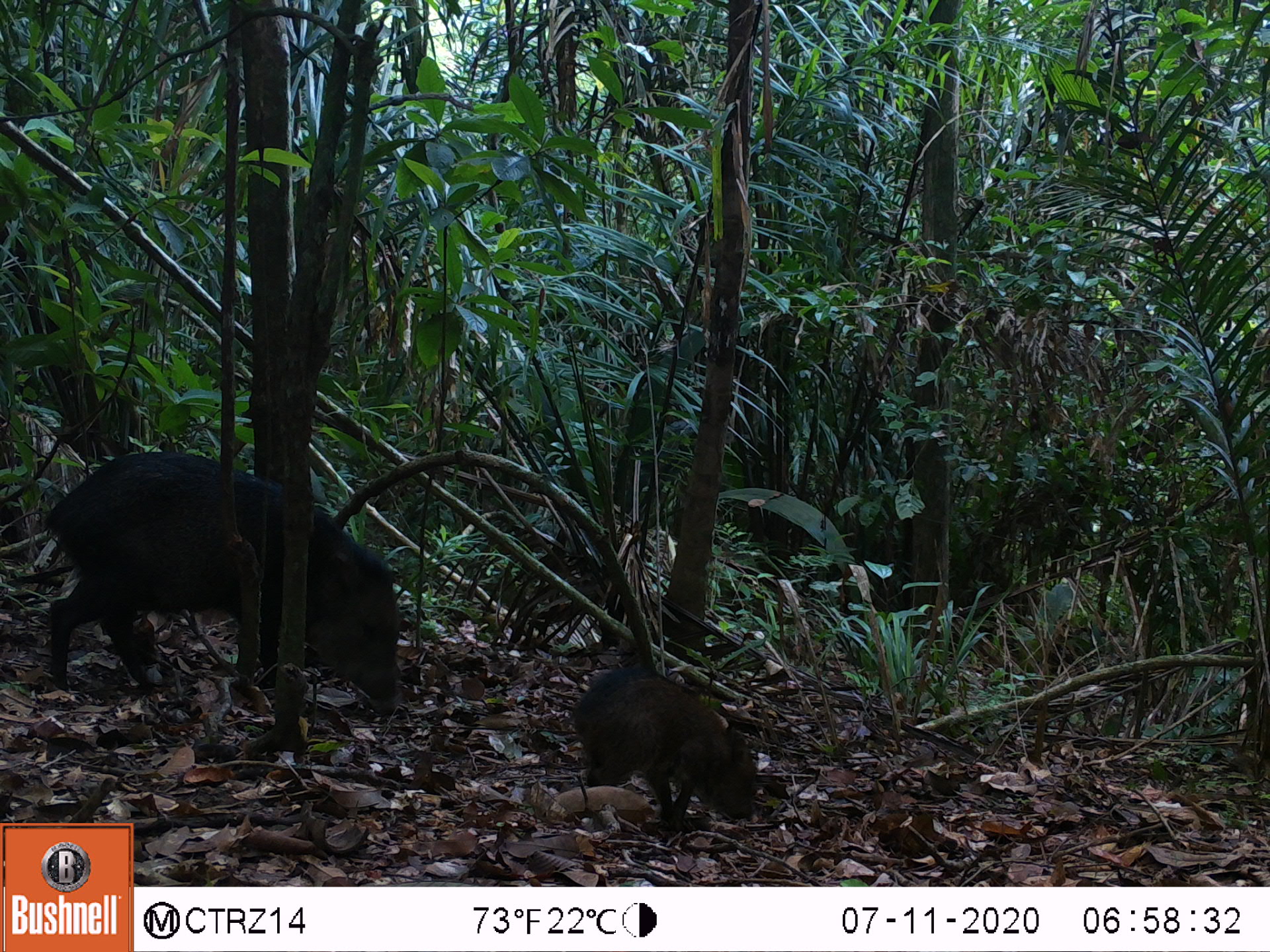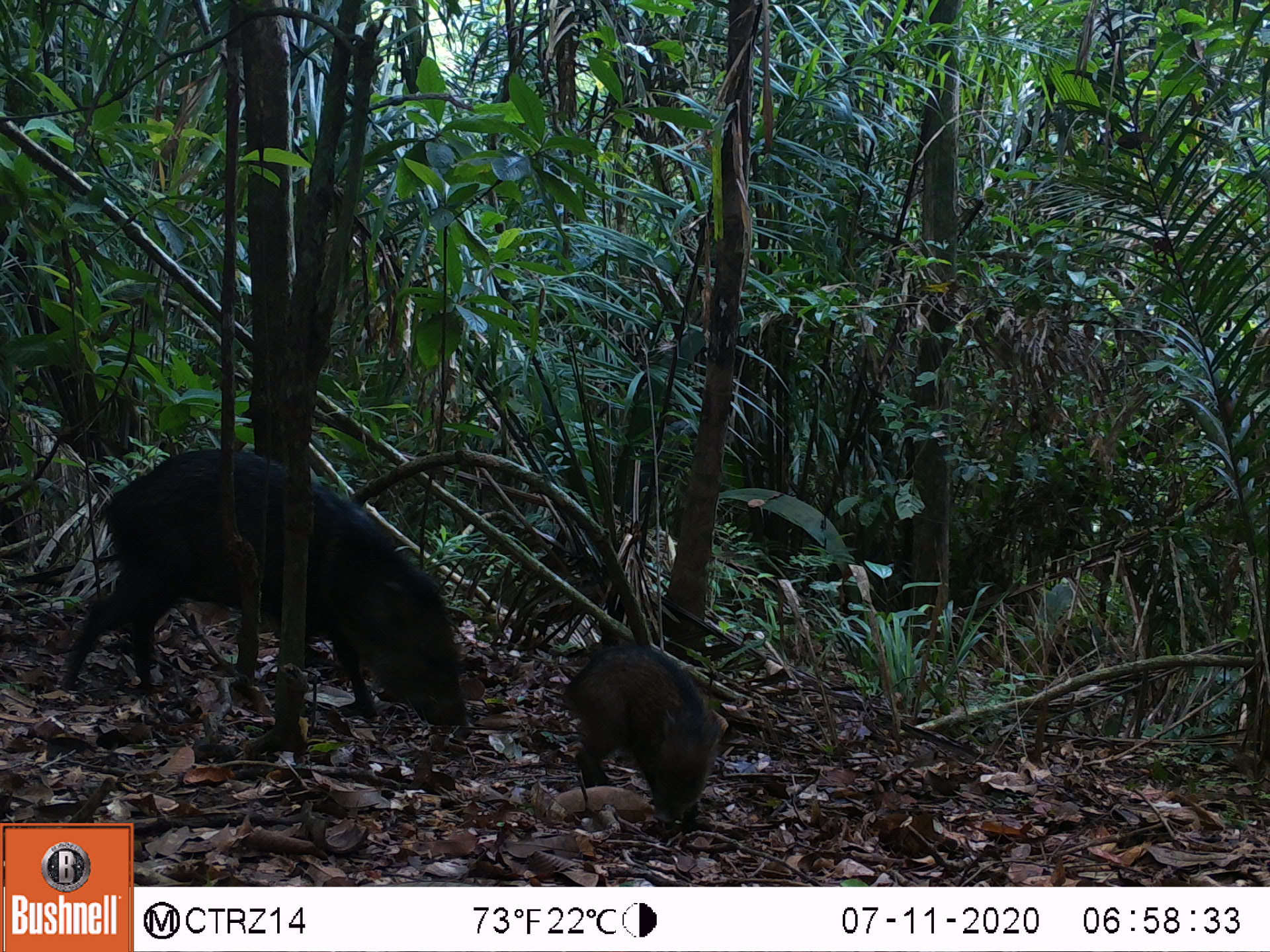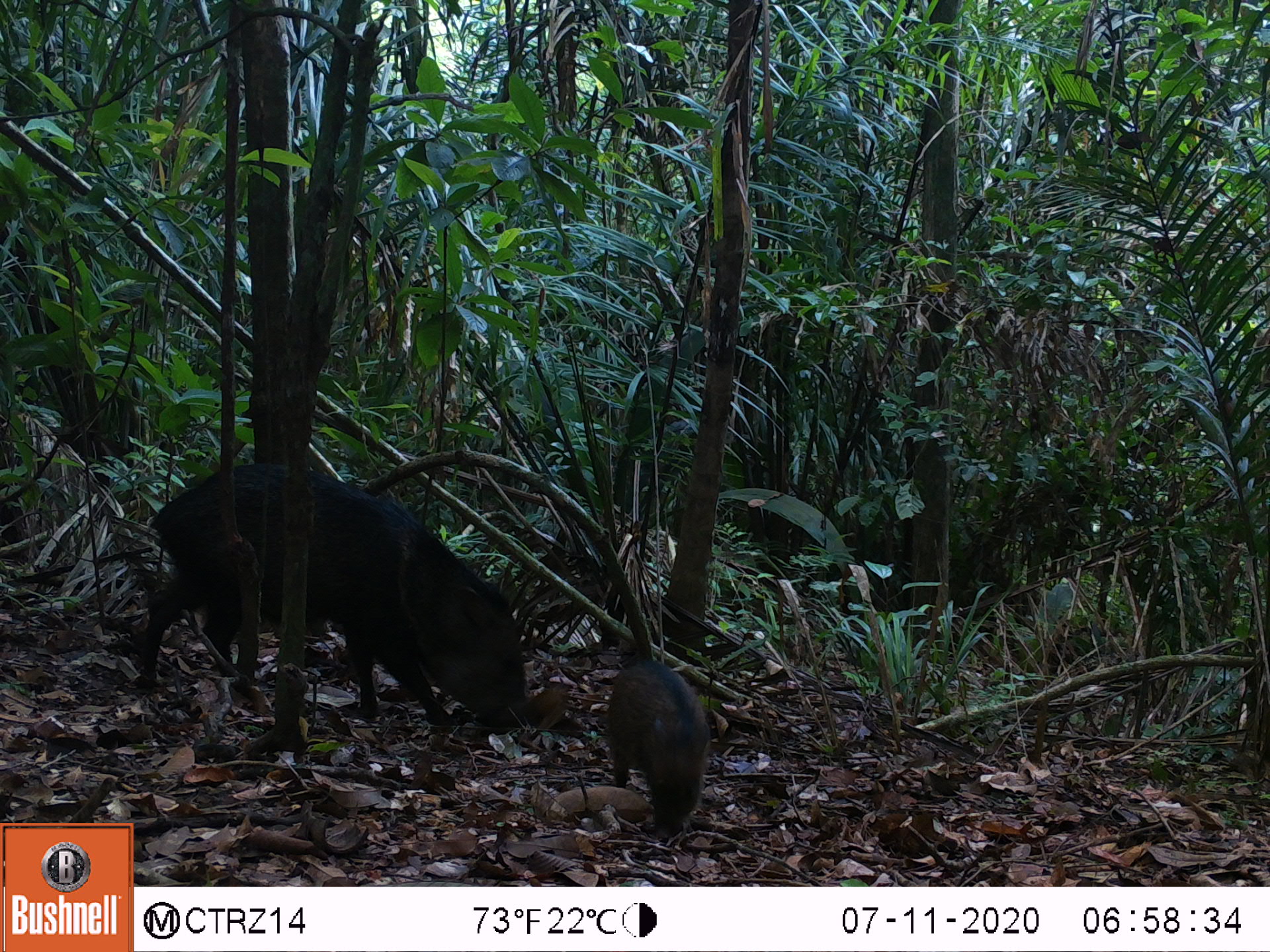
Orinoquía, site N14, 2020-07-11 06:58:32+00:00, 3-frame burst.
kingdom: Animalia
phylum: Chordata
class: Mammalia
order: Artiodactyla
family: Tayassuidae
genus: Pecari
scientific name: Pecari tajacu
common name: collared peccary